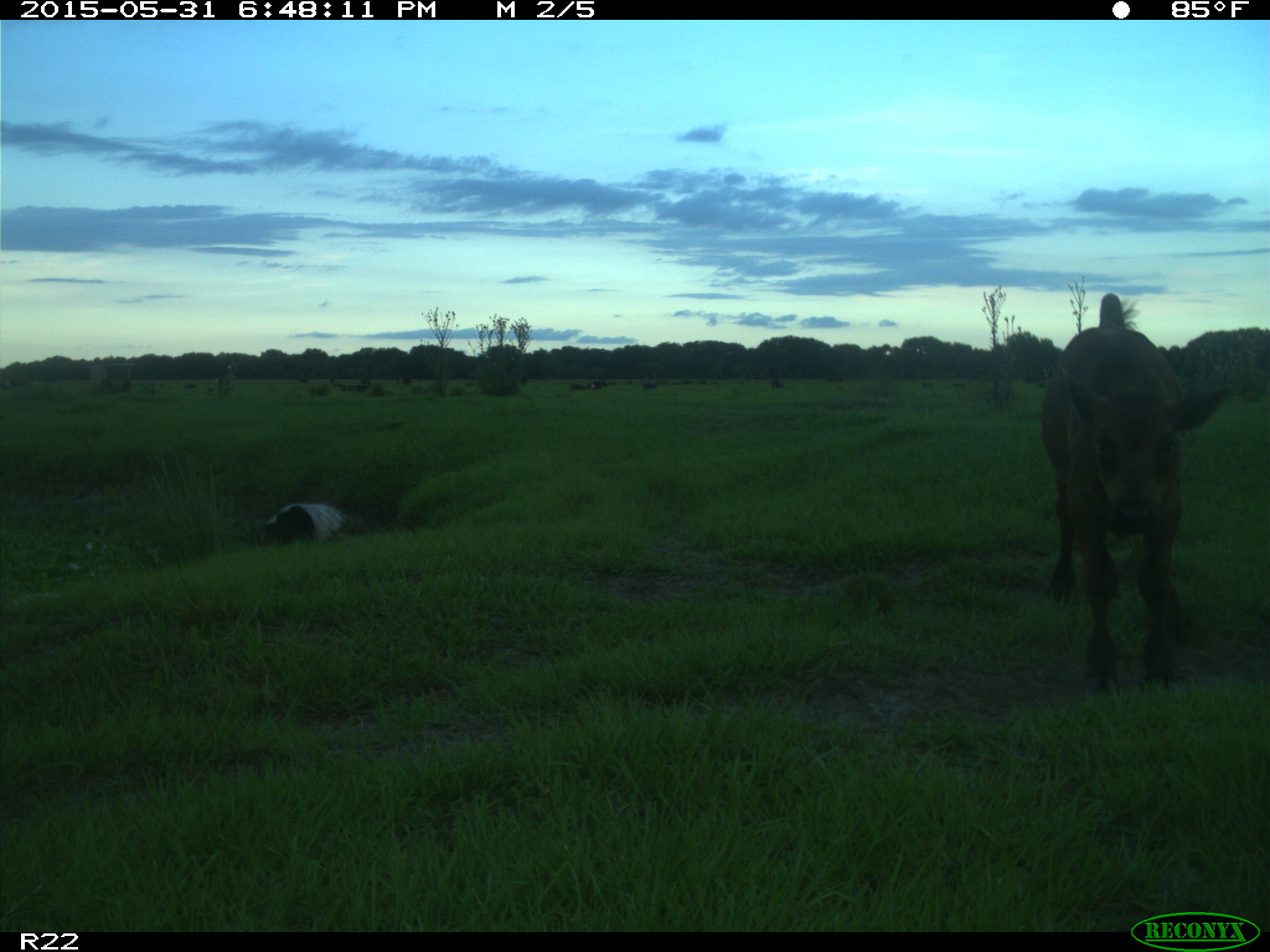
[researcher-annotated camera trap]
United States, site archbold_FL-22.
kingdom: Animalia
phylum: Chordata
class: Mammalia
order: Artiodactyla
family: Bovidae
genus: Bos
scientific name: Bos taurus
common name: domestic cow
Bos taurus (domestic cow).